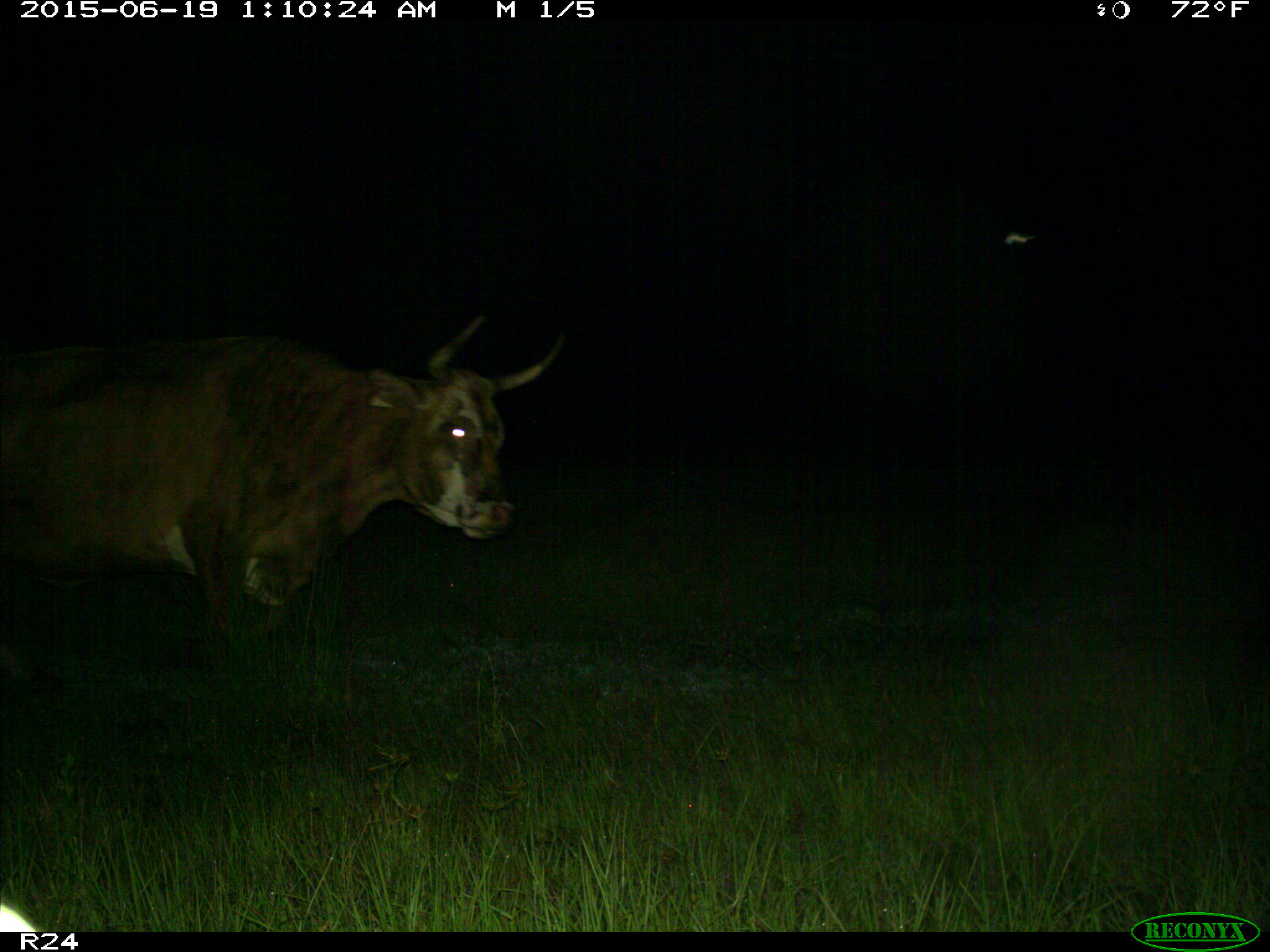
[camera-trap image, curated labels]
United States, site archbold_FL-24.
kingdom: Animalia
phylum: Chordata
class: Mammalia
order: Artiodactyla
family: Bovidae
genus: Bos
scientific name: Bos taurus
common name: domestic cow